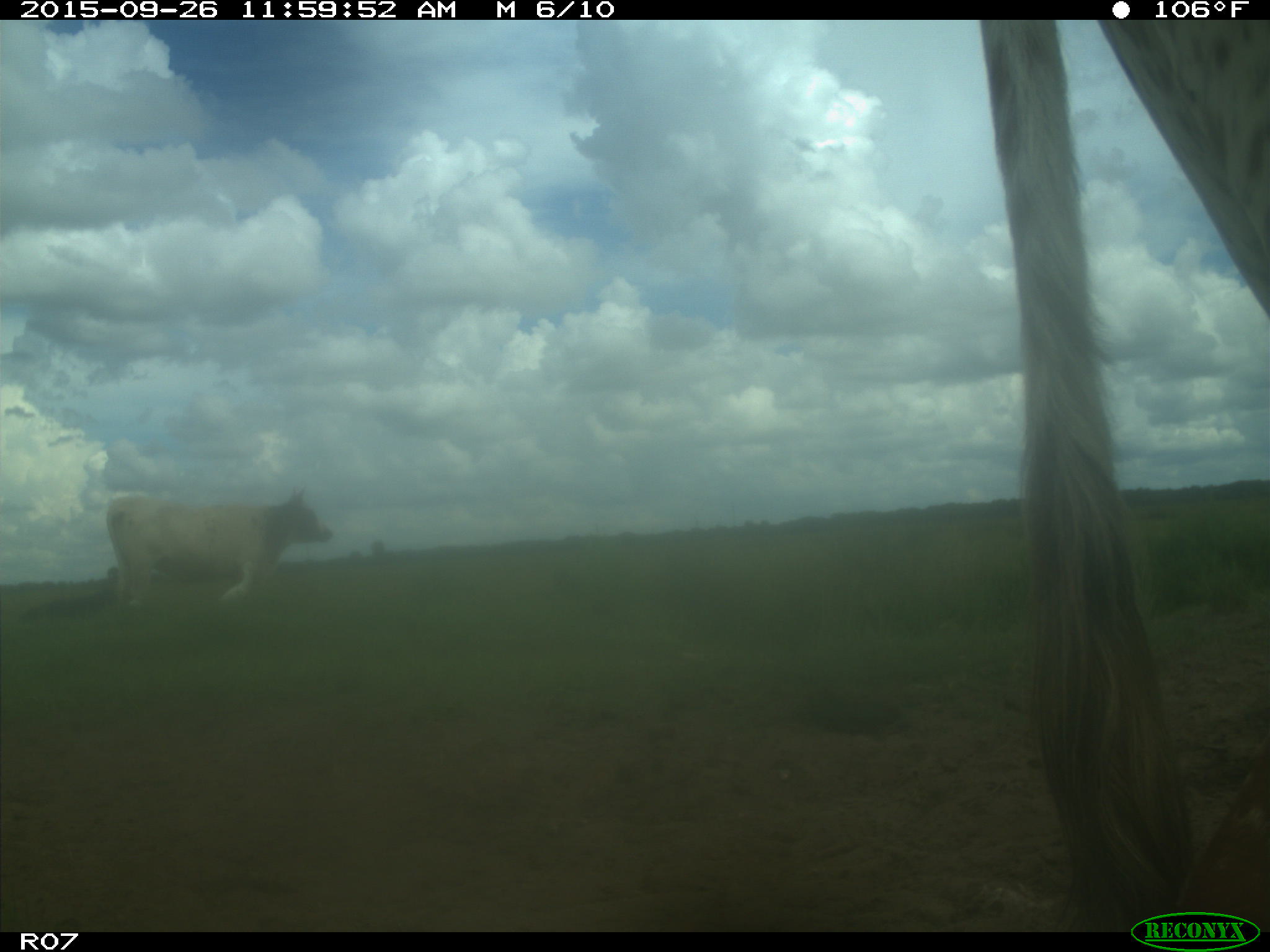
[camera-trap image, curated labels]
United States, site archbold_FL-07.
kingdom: Animalia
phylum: Chordata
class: Mammalia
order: Artiodactyla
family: Bovidae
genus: Bos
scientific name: Bos taurus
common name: domestic cow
Bos taurus (domestic cow).